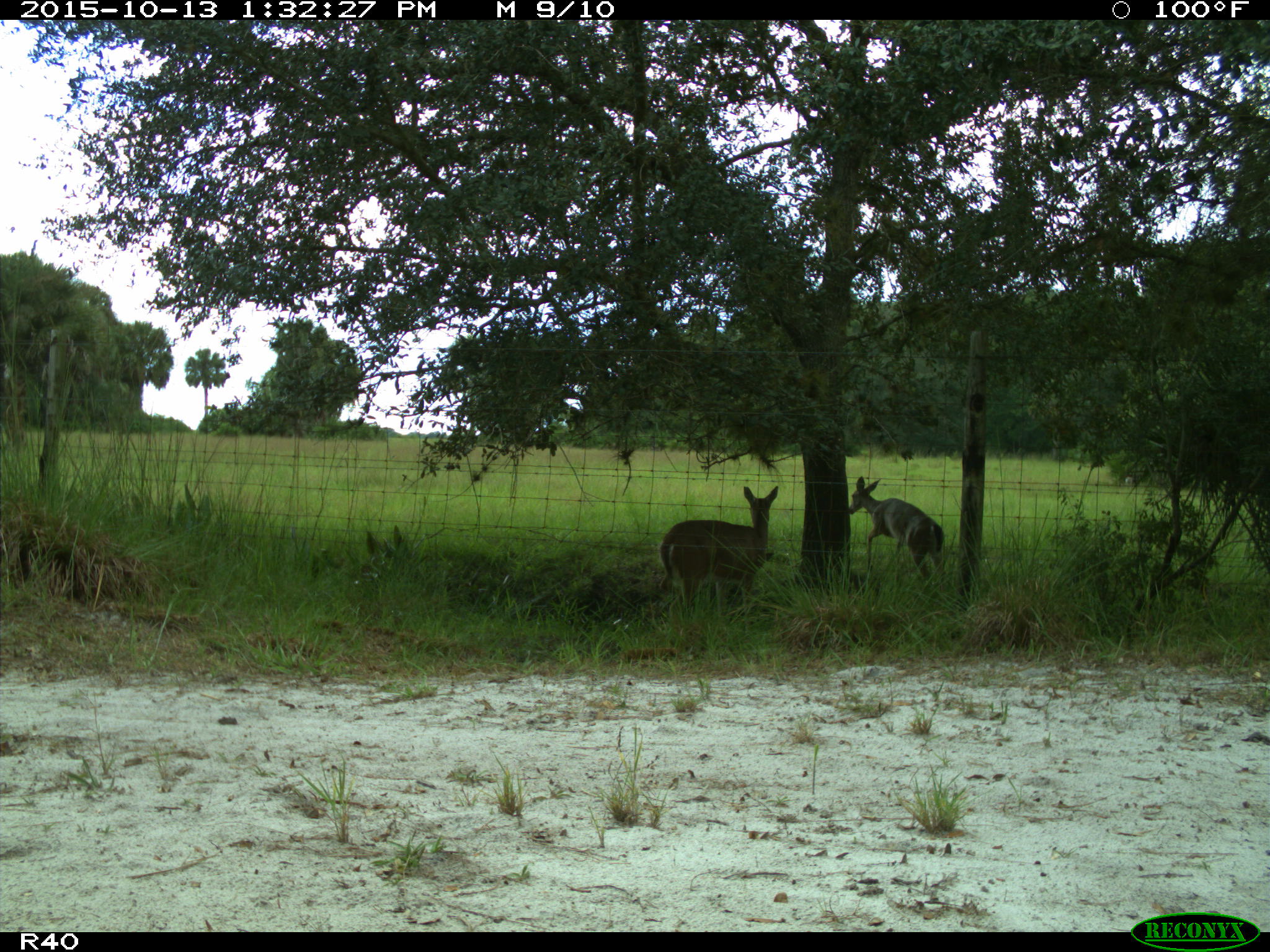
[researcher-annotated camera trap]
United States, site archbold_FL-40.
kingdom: Animalia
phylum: Chordata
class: Mammalia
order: Artiodactyla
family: Cervidae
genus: Odocoileus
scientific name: Odocoileus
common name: deer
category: unidentified deer